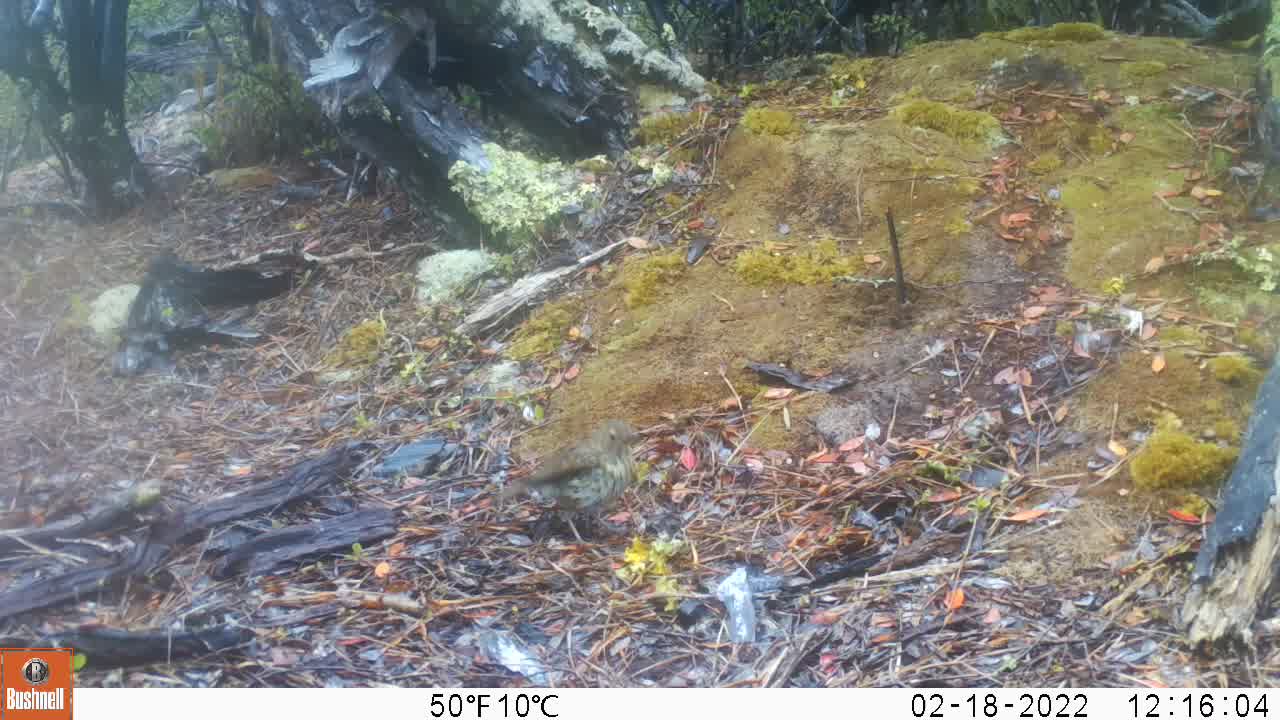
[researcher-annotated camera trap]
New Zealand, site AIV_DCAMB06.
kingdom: Animalia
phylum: Chordata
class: Aves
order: Passeriformes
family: Turdidae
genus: Turdus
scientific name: Turdus philomelos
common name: song thrush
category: thrush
Thrush (song thrush) (Turdus philomelos).